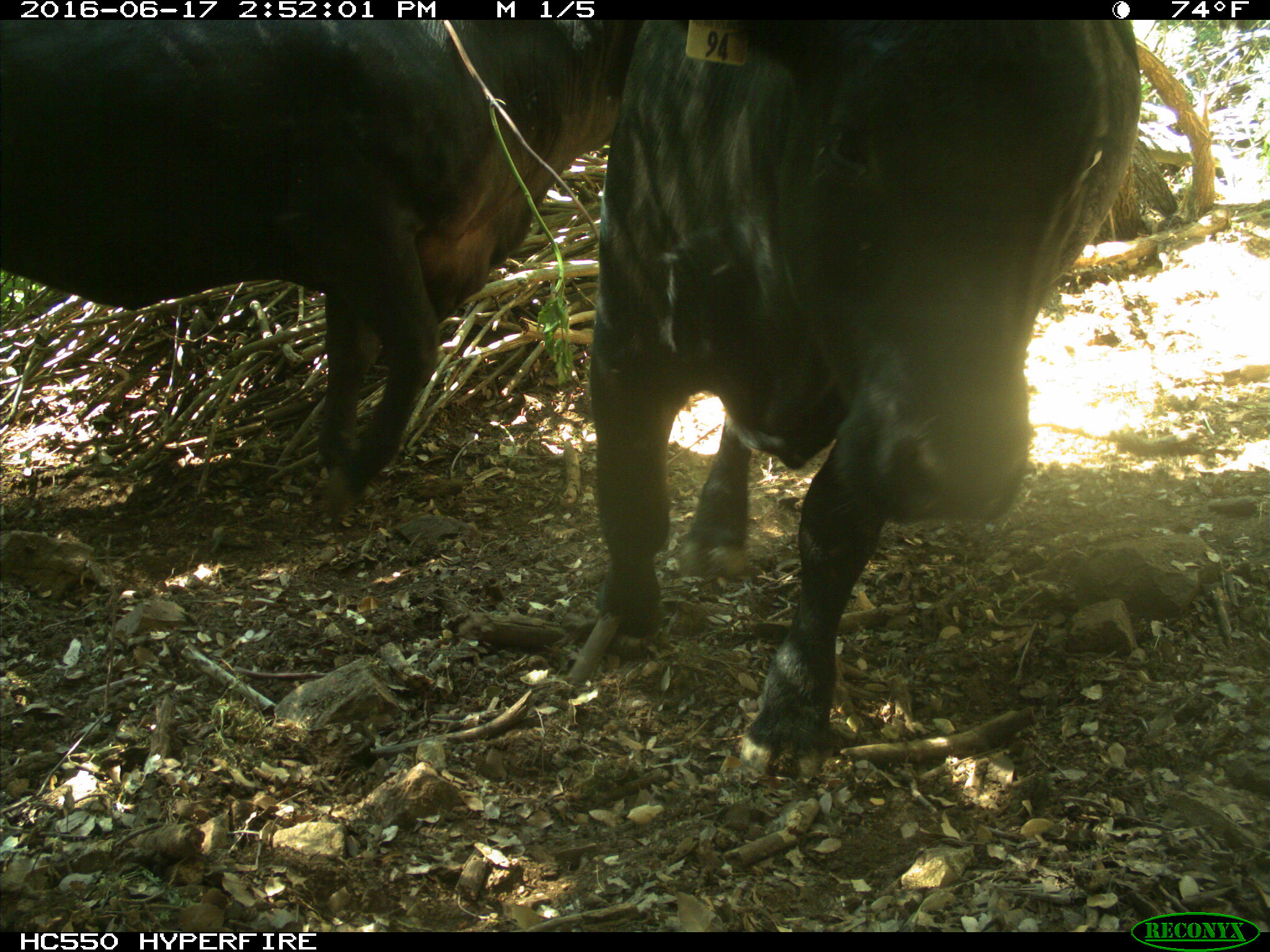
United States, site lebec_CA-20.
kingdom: Animalia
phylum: Chordata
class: Mammalia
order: Artiodactyla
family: Bovidae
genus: Bos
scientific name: Bos taurus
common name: domestic cow